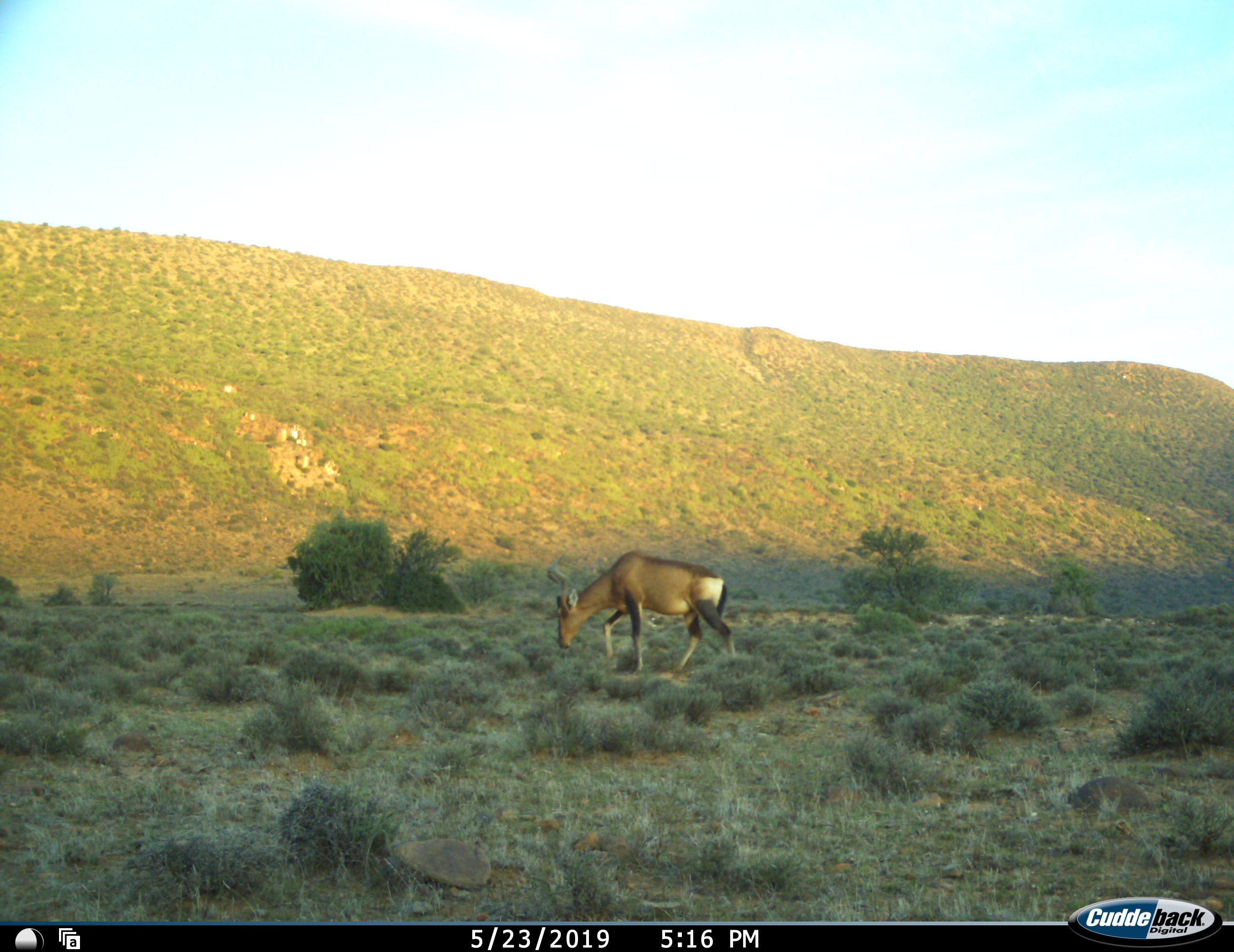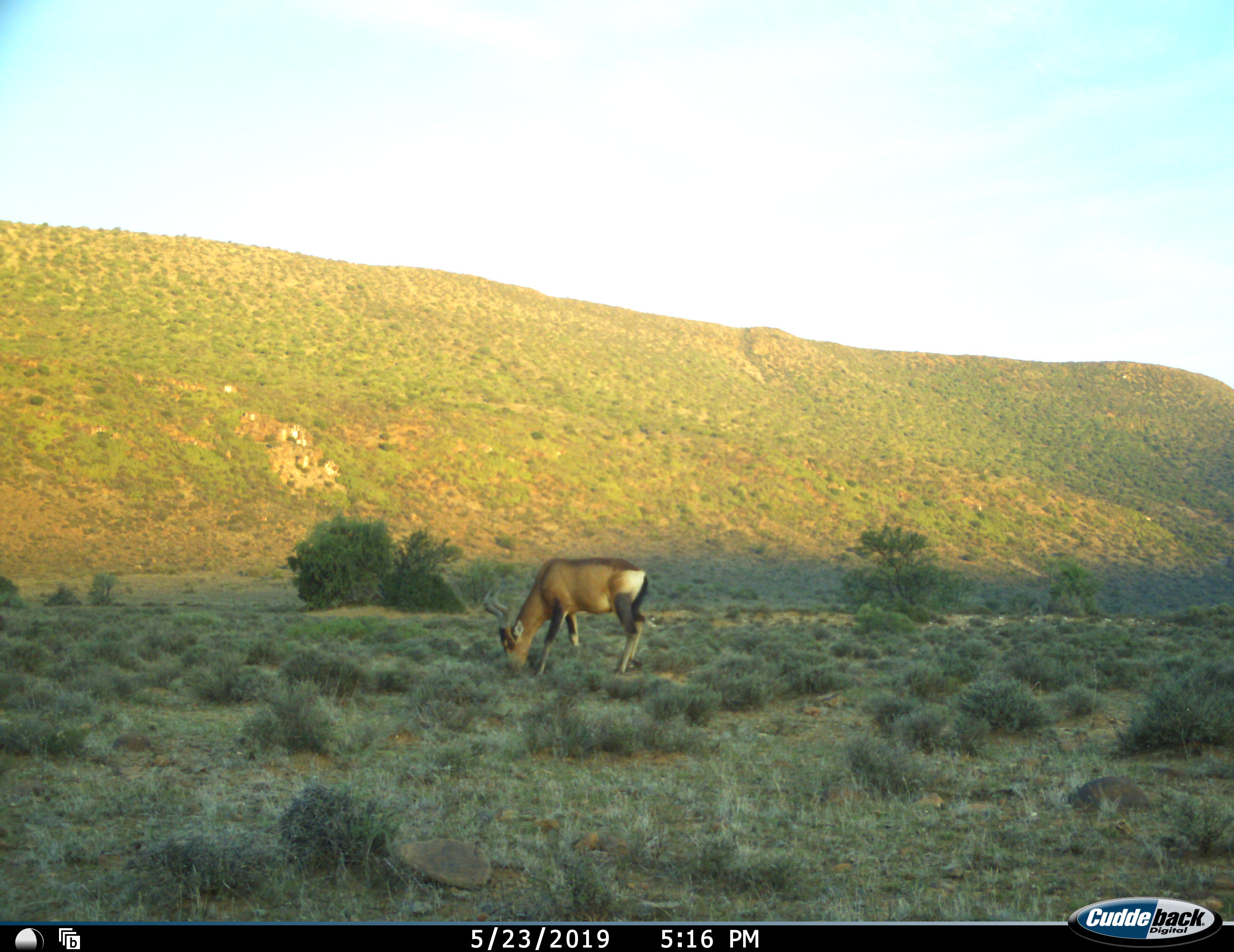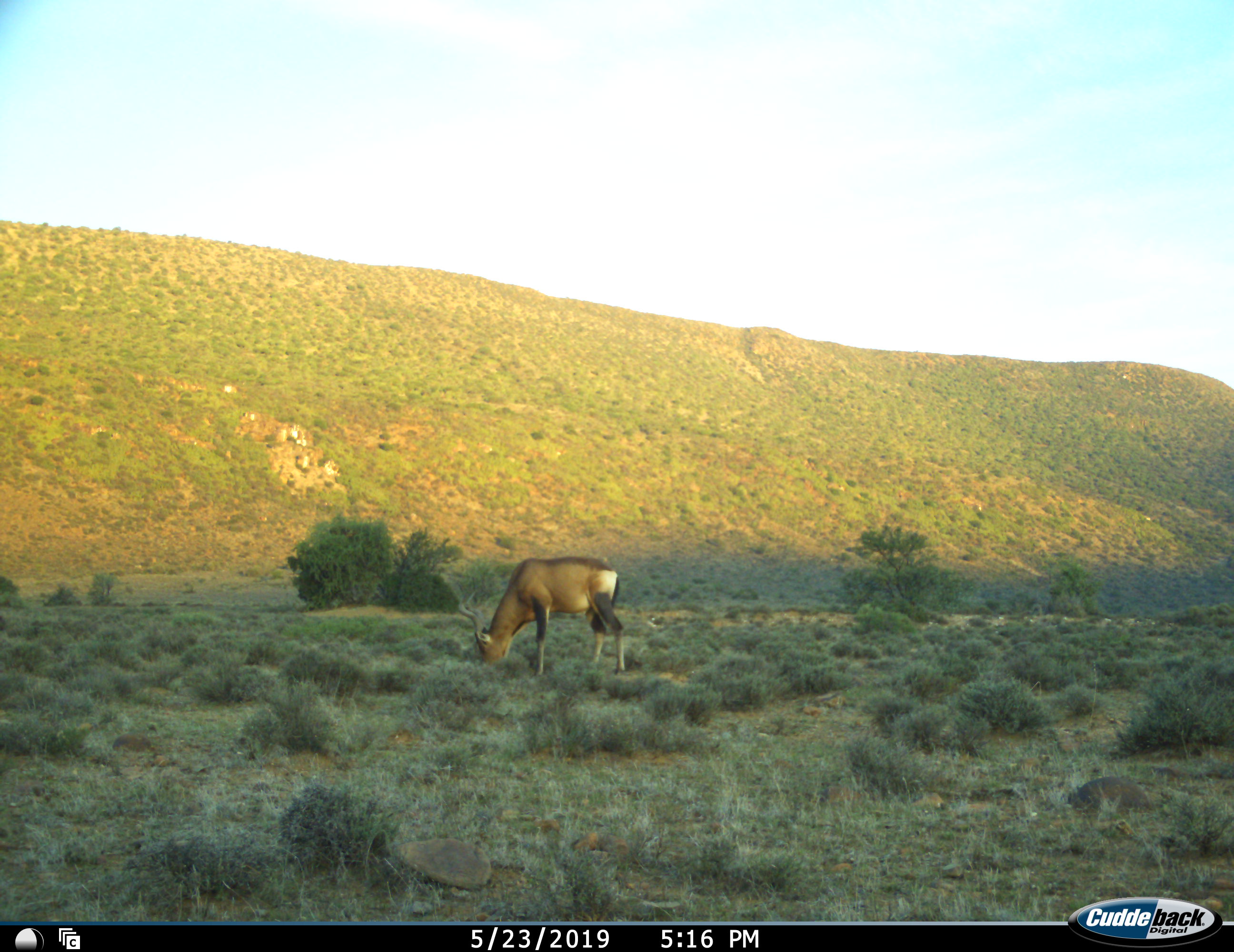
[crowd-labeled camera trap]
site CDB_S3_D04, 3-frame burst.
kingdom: Animalia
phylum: Chordata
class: Mammalia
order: Artiodactyla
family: Bovidae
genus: Alcelaphus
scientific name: Alcelaphus buselaphus caama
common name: red hartebeest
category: hartebeestred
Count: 1.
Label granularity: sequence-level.